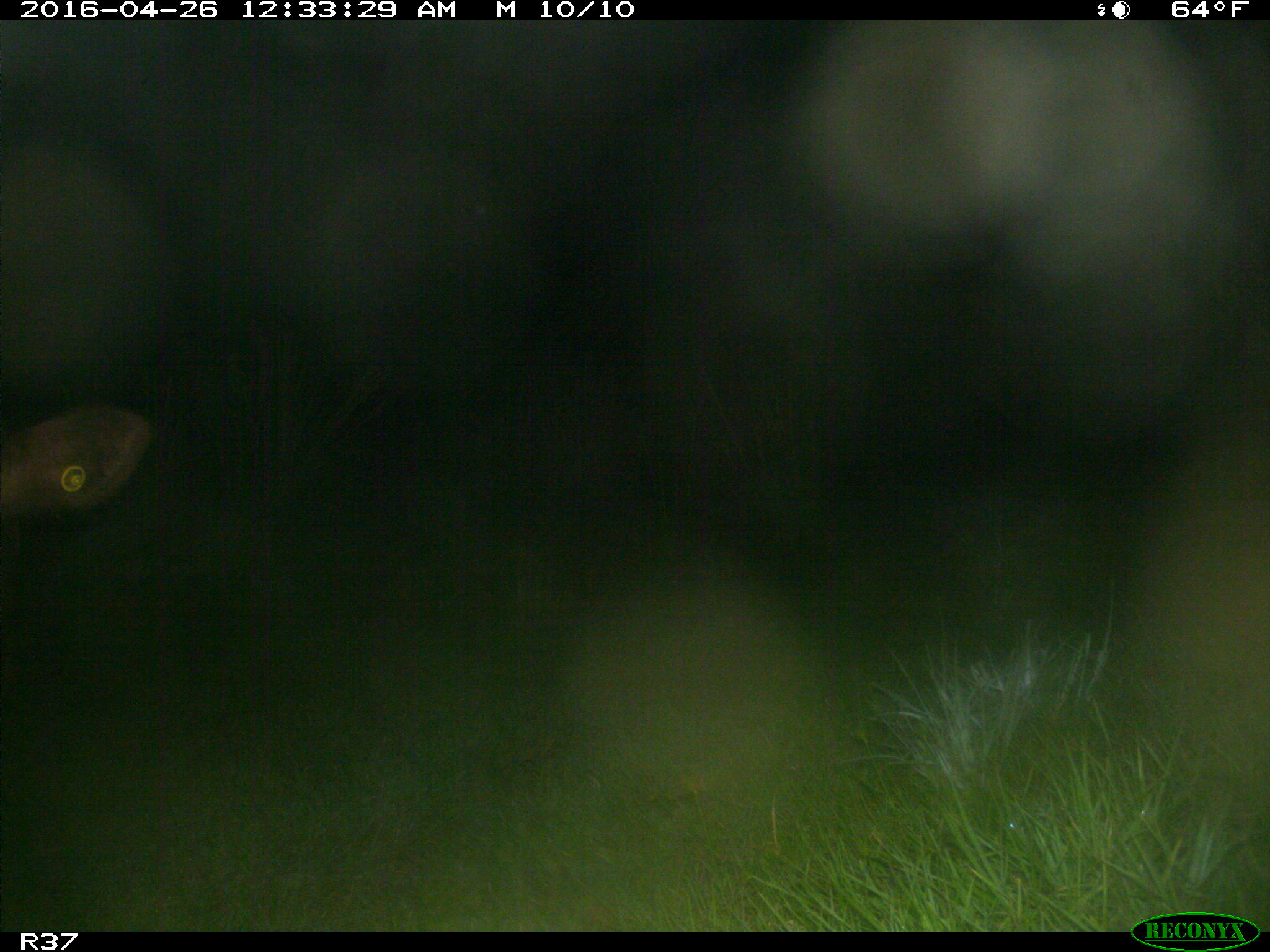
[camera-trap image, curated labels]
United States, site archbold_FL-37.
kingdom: Animalia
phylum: Chordata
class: Mammalia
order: Artiodactyla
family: Bovidae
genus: Bos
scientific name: Bos taurus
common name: domestic cow